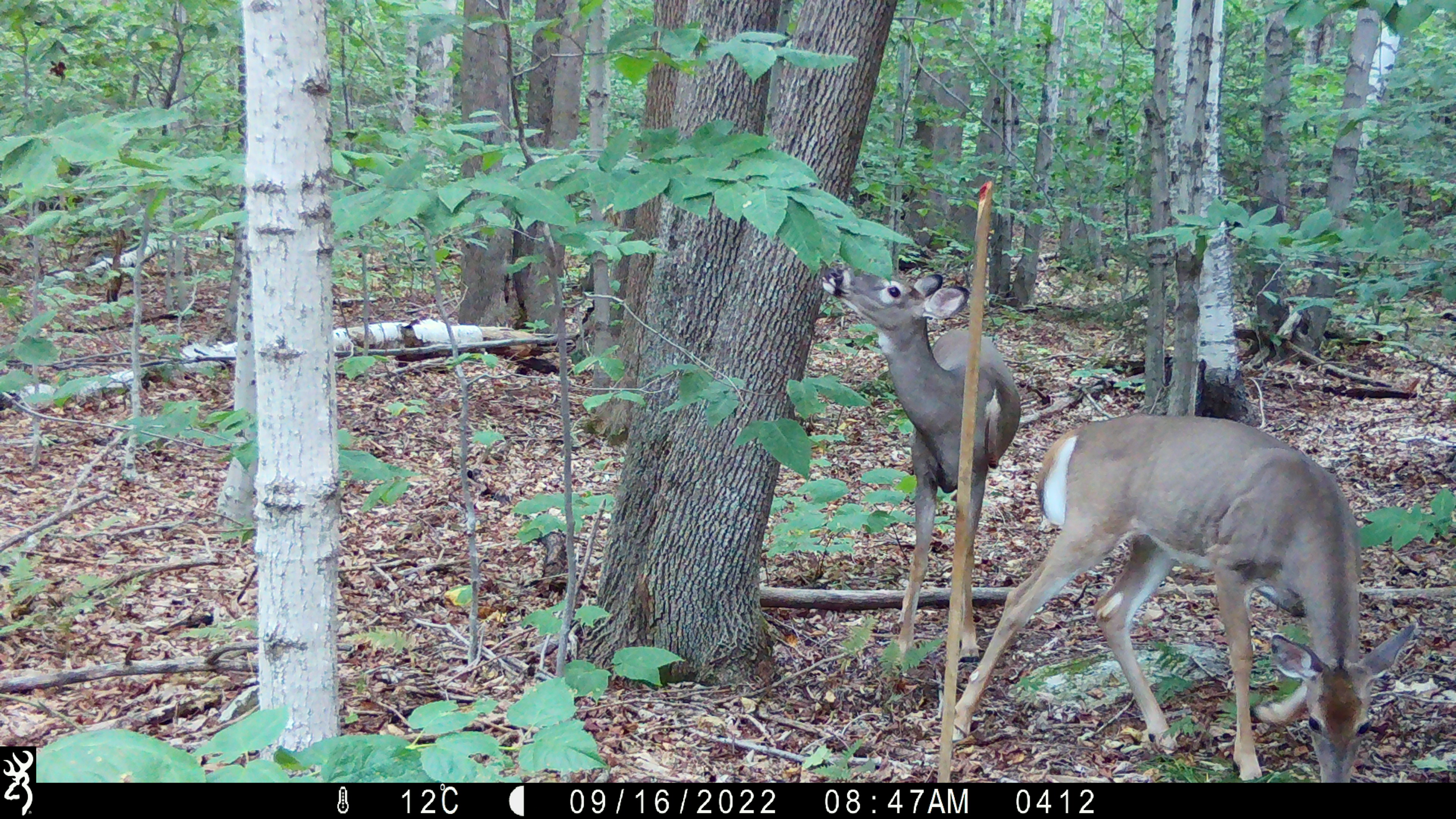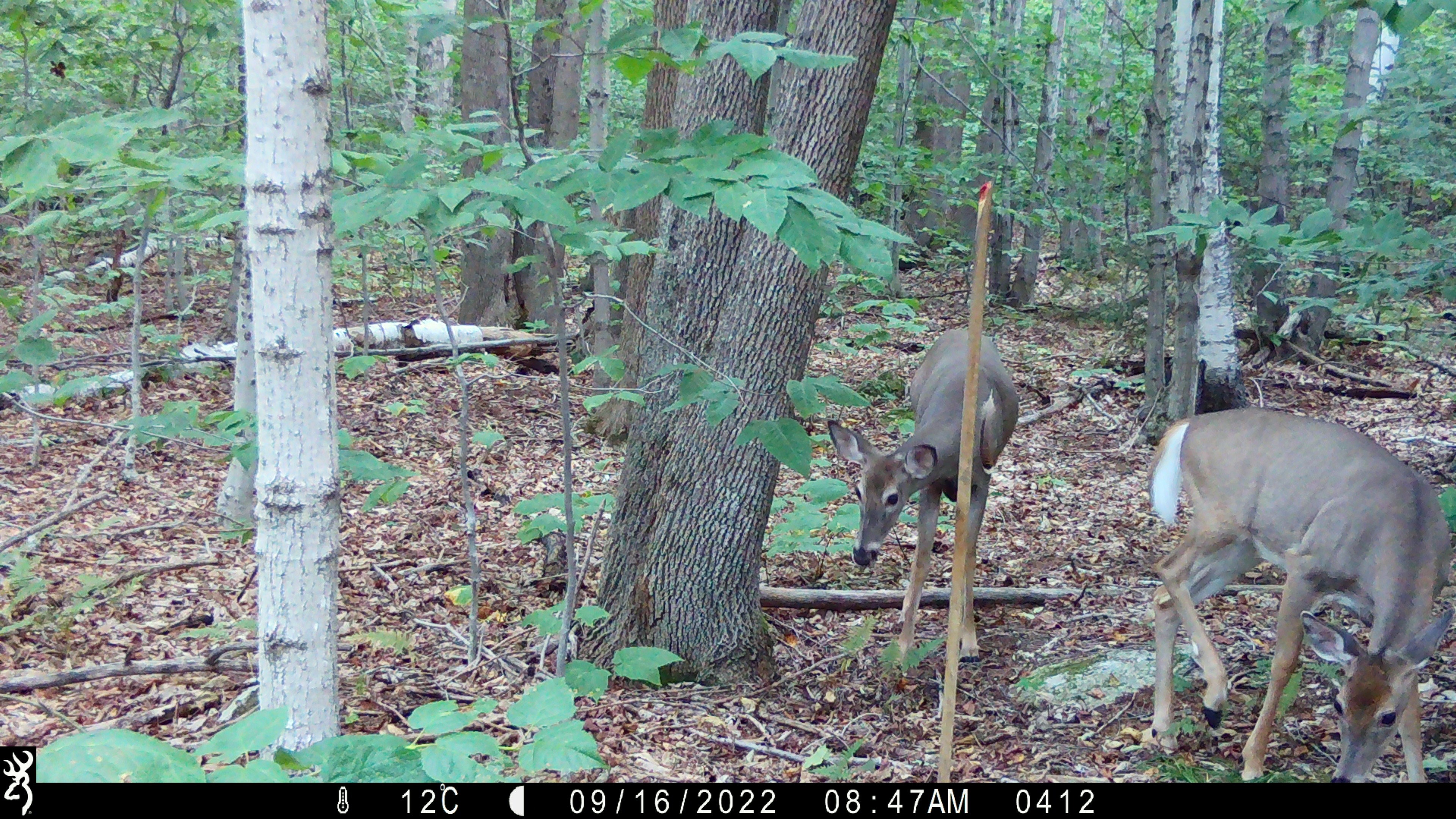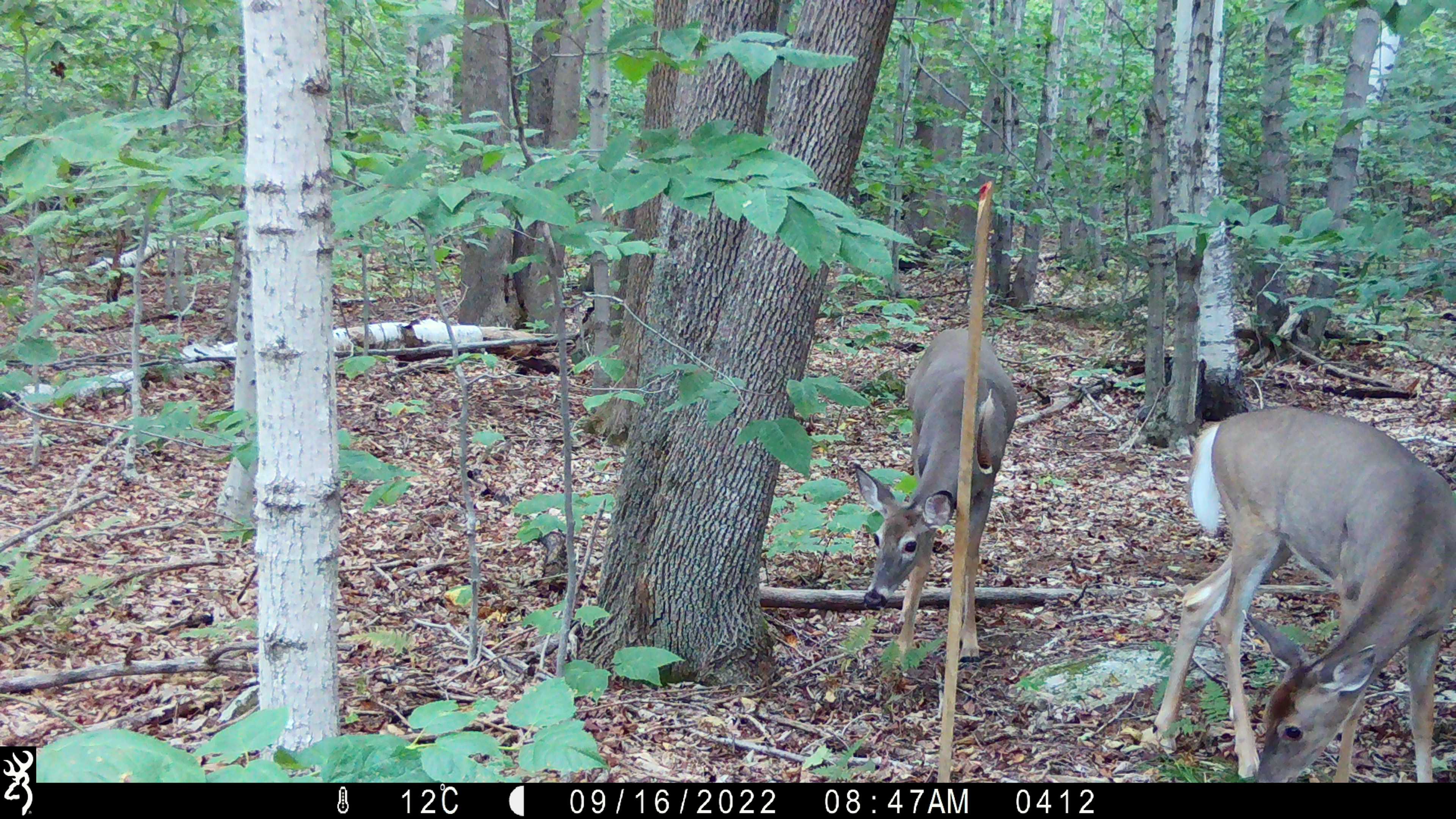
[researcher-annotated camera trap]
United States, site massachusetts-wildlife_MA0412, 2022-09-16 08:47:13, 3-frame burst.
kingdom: Animalia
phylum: Chordata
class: Mammalia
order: Artiodactyla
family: Cervidae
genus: Odocoileus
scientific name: Odocoileus virginianus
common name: white-tailed deer